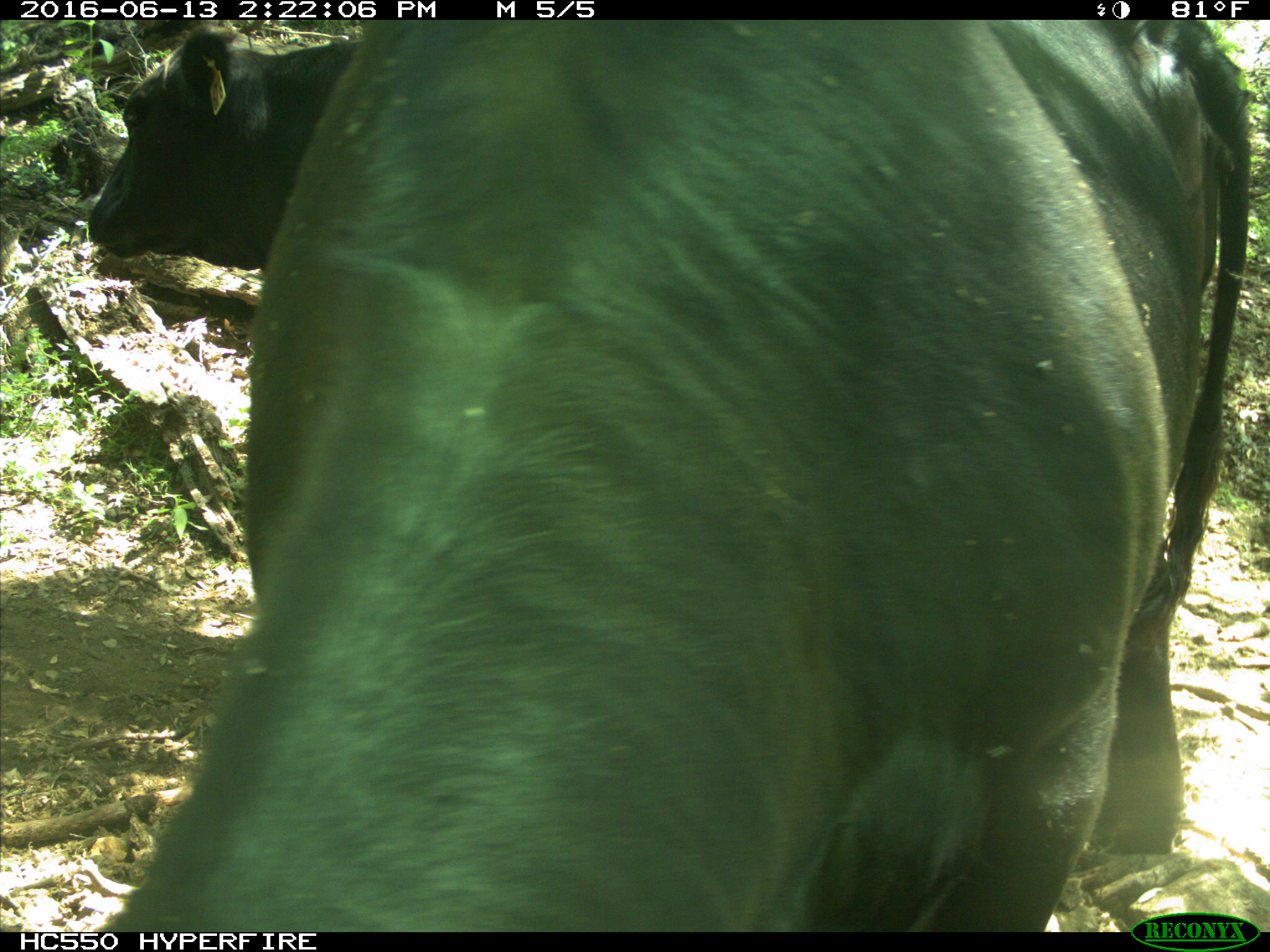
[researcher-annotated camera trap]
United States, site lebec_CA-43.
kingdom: Animalia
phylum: Chordata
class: Mammalia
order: Artiodactyla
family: Bovidae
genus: Bos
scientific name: Bos taurus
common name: domestic cow